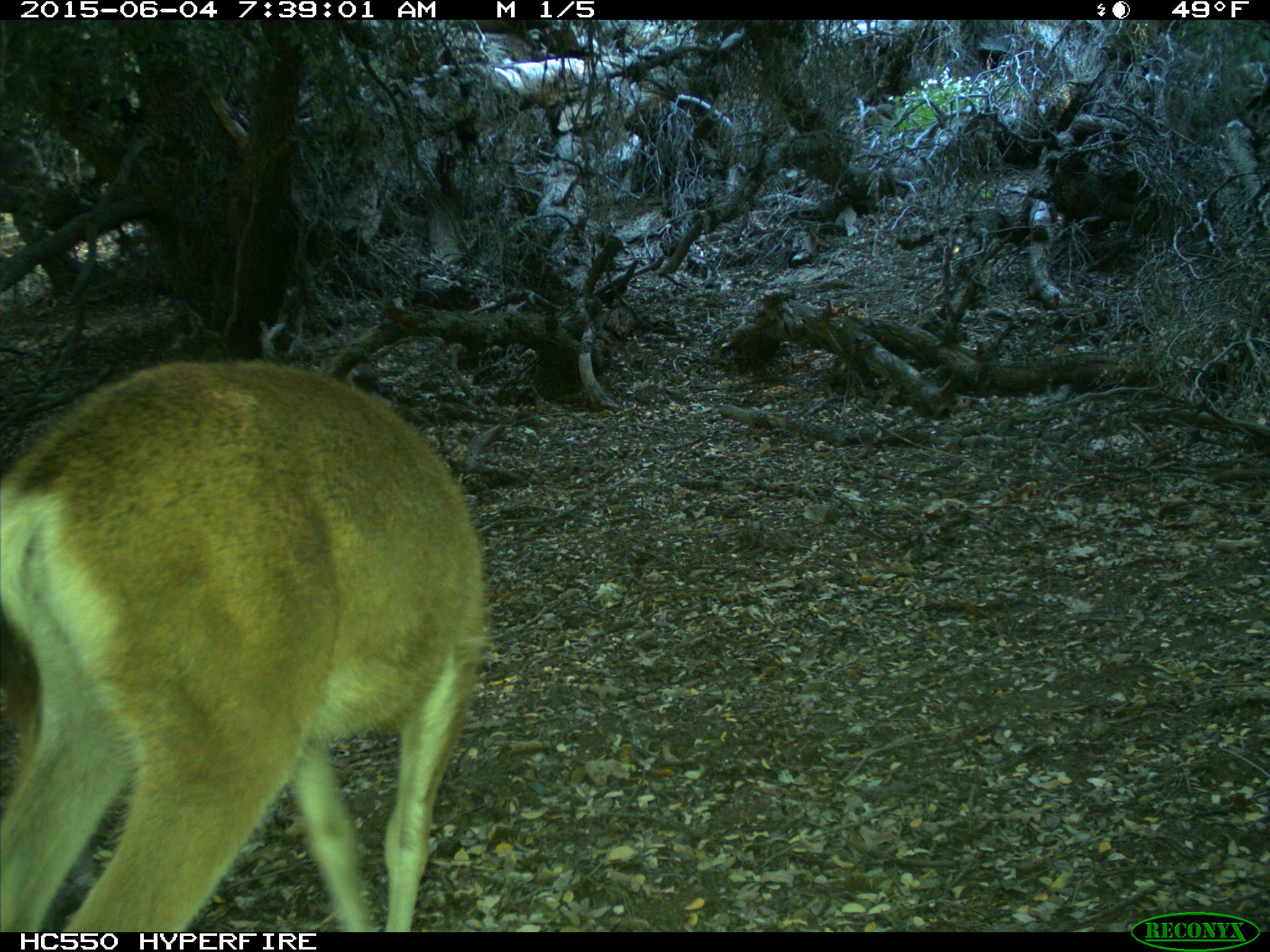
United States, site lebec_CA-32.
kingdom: Animalia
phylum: Chordata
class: Mammalia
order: Artiodactyla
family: Cervidae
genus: Odocoileus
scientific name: Odocoileus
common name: deer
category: unidentified deer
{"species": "unidentified deer (deer) (Odocoileus)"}